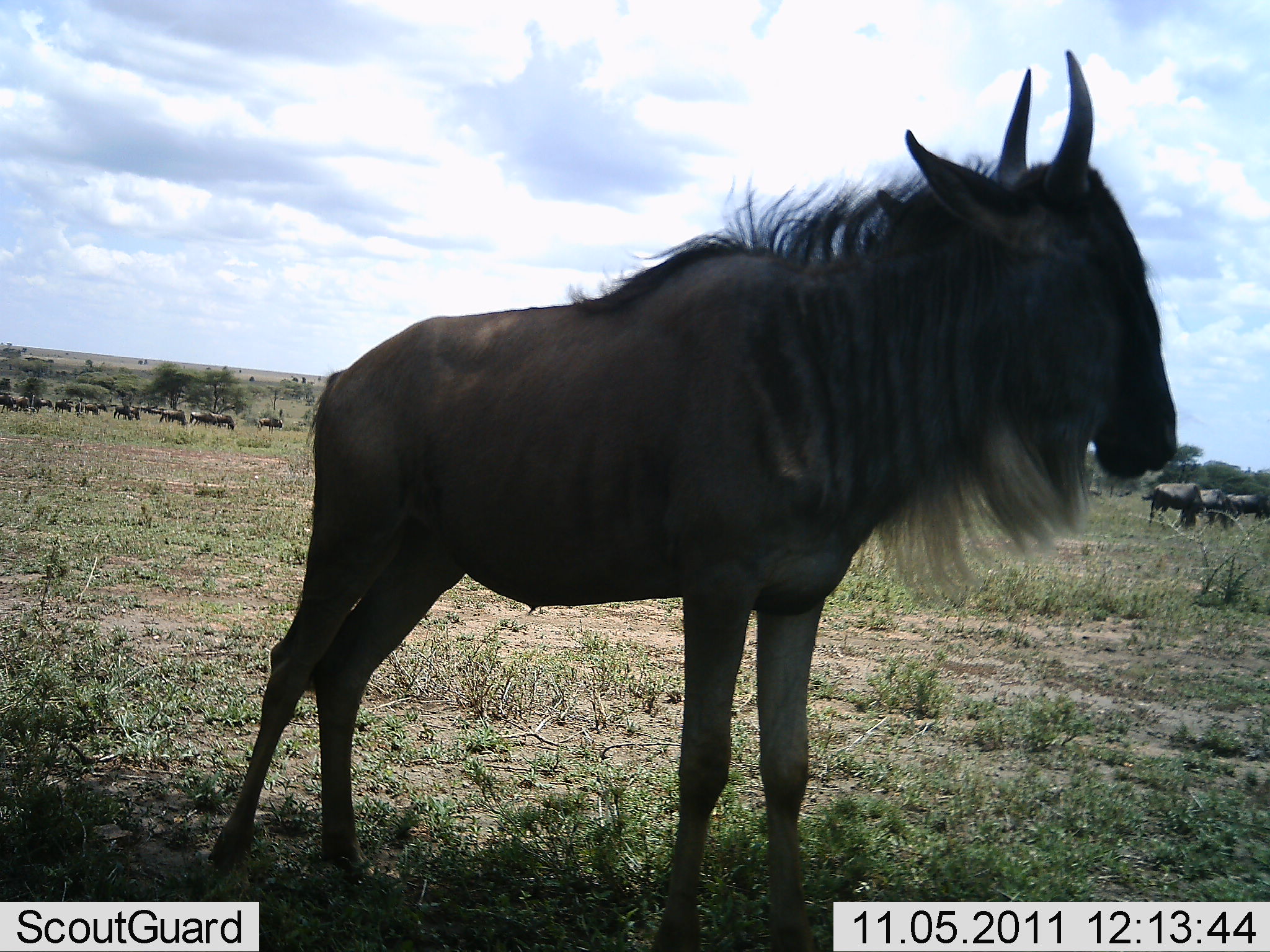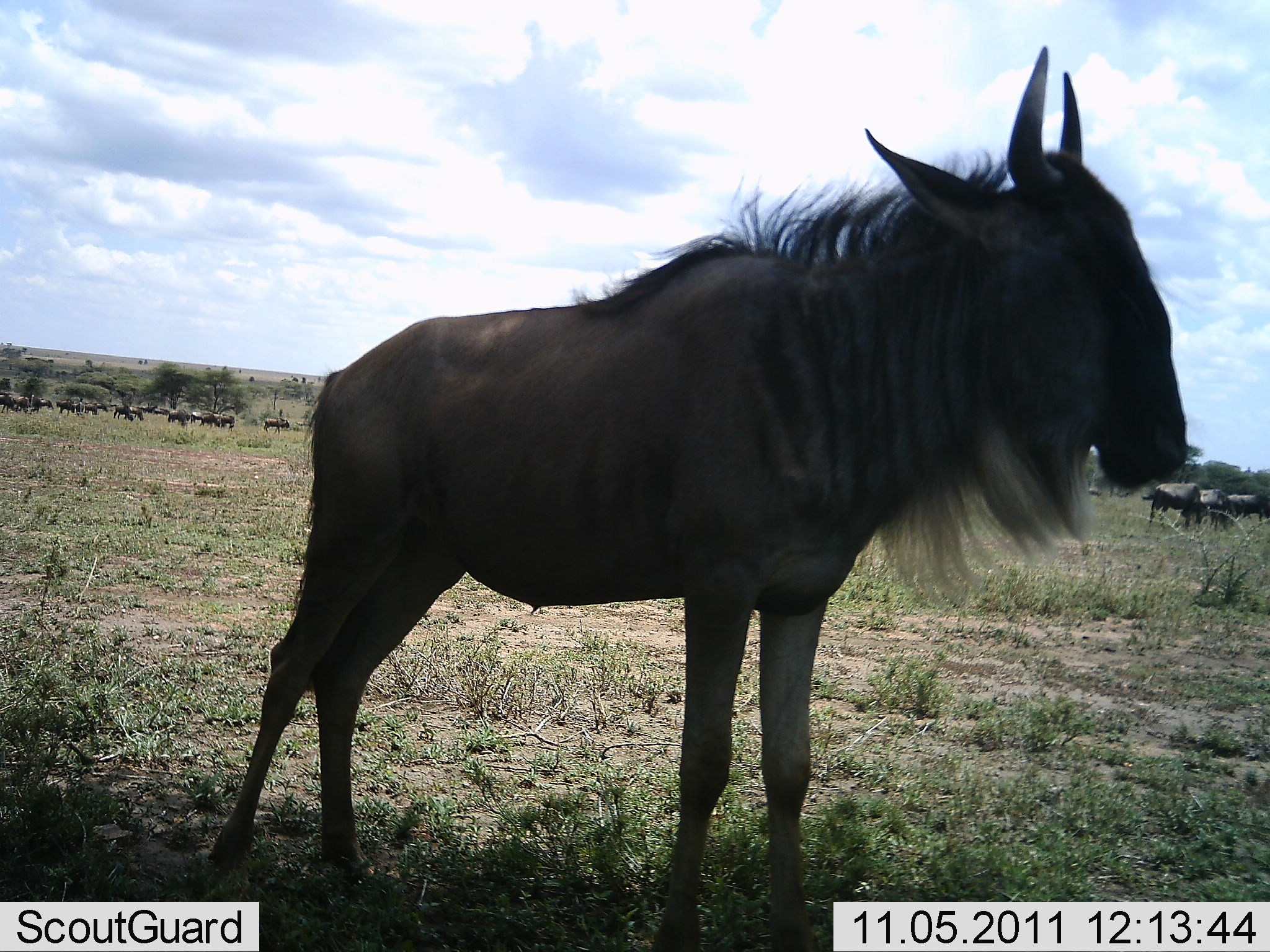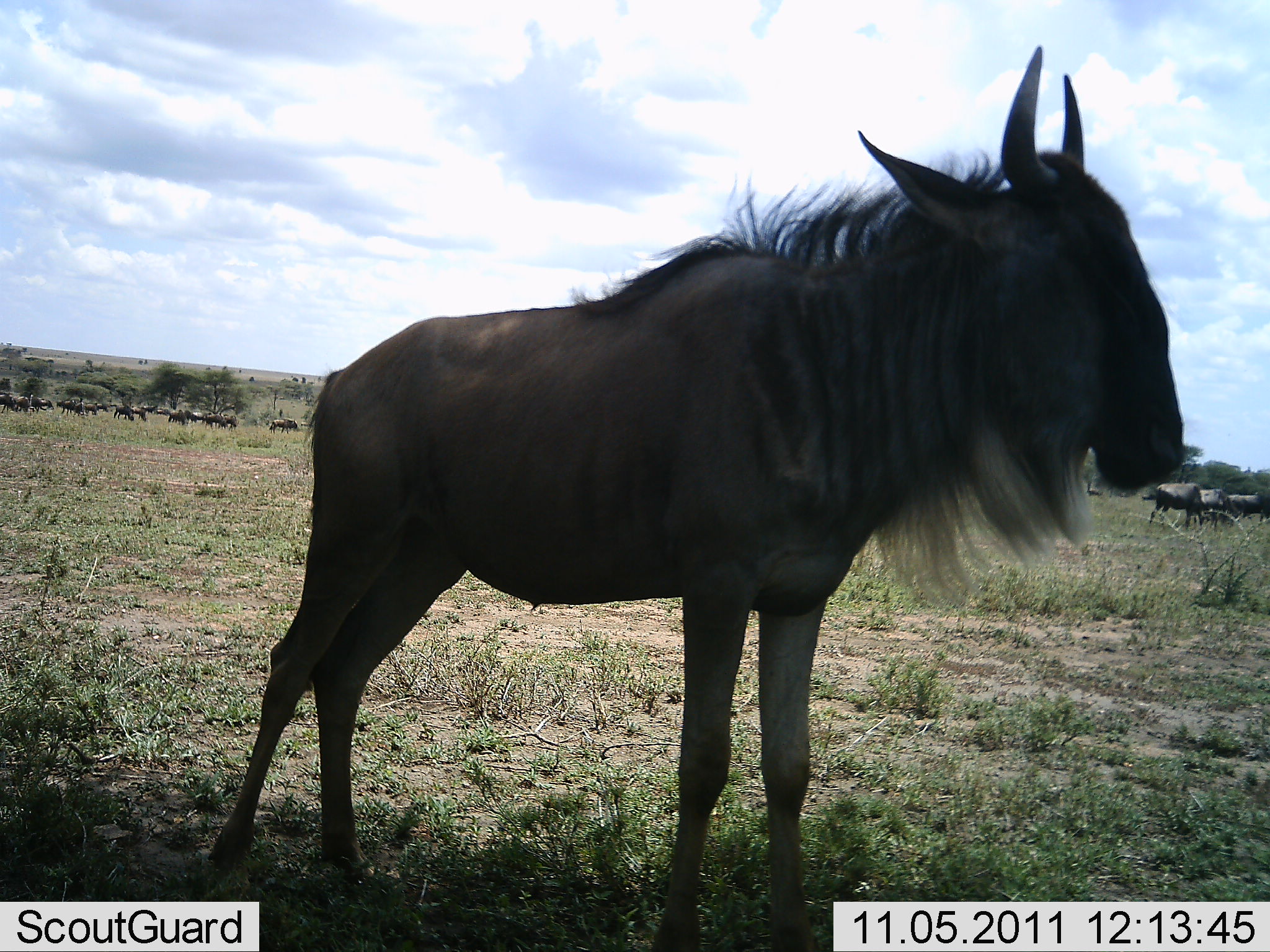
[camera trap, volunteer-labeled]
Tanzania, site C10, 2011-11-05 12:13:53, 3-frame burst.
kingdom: Animalia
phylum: Chordata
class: Mammalia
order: Artiodactyla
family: Bovidae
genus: Connochaetes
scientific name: Connochaetes taurinus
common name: blue wildebeest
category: wildebeest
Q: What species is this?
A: Wildebeest (blue wildebeest) (Connochaetes taurinus).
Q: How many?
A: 11-50.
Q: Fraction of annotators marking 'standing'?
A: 93%.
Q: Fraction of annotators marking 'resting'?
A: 7%.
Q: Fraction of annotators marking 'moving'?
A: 57%.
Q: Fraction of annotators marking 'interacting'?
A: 0%.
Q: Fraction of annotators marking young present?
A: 0%.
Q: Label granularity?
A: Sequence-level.